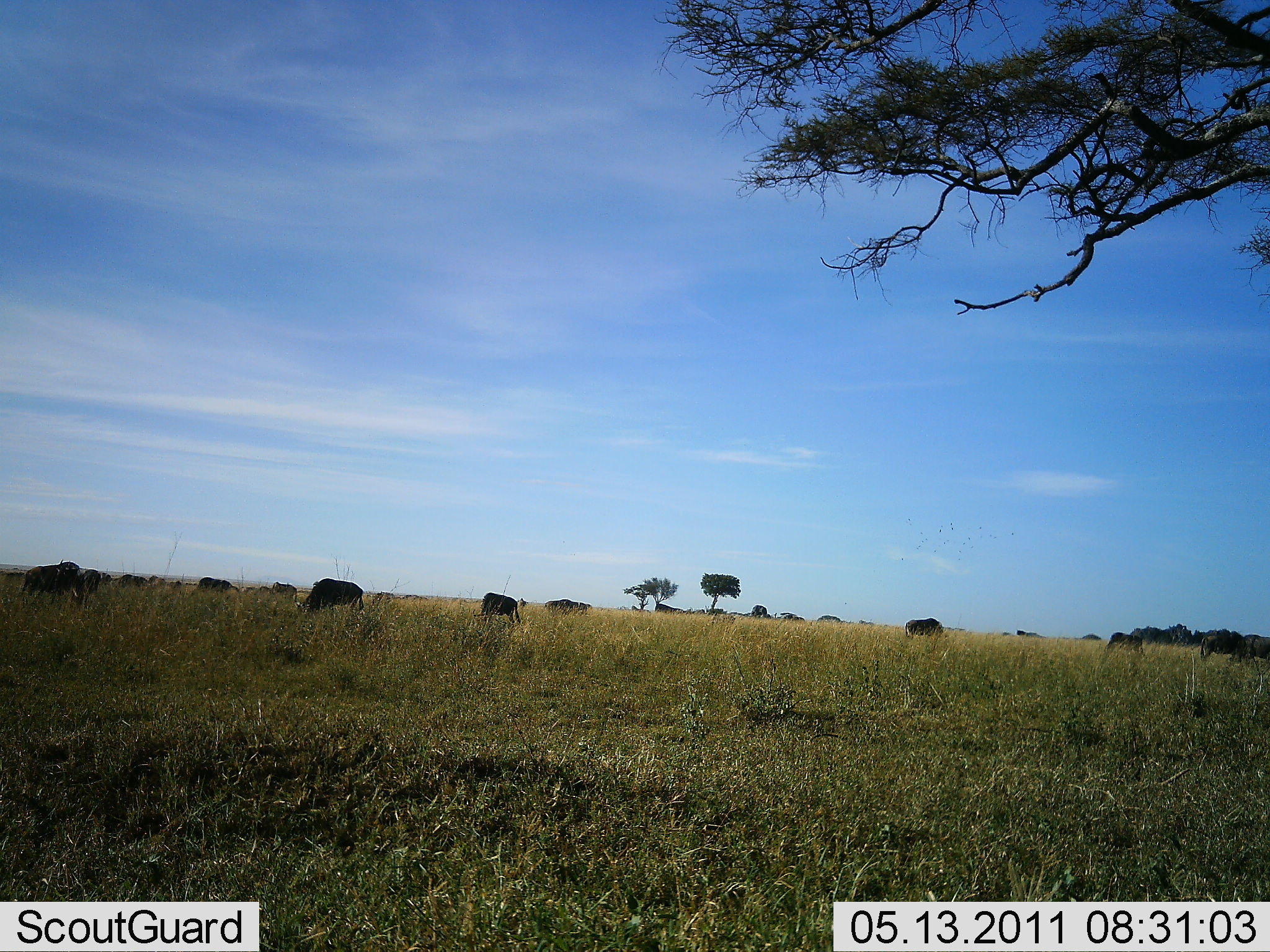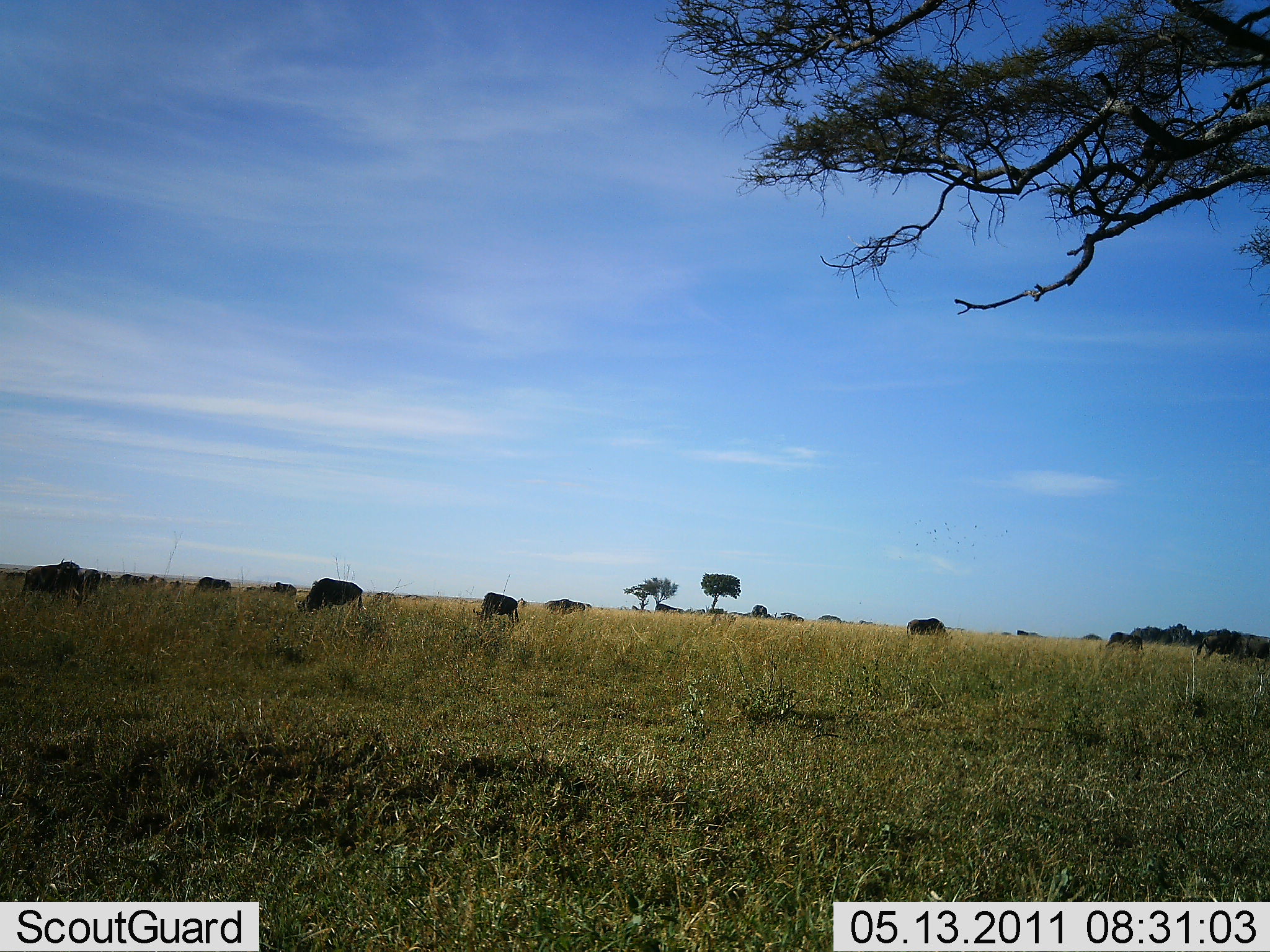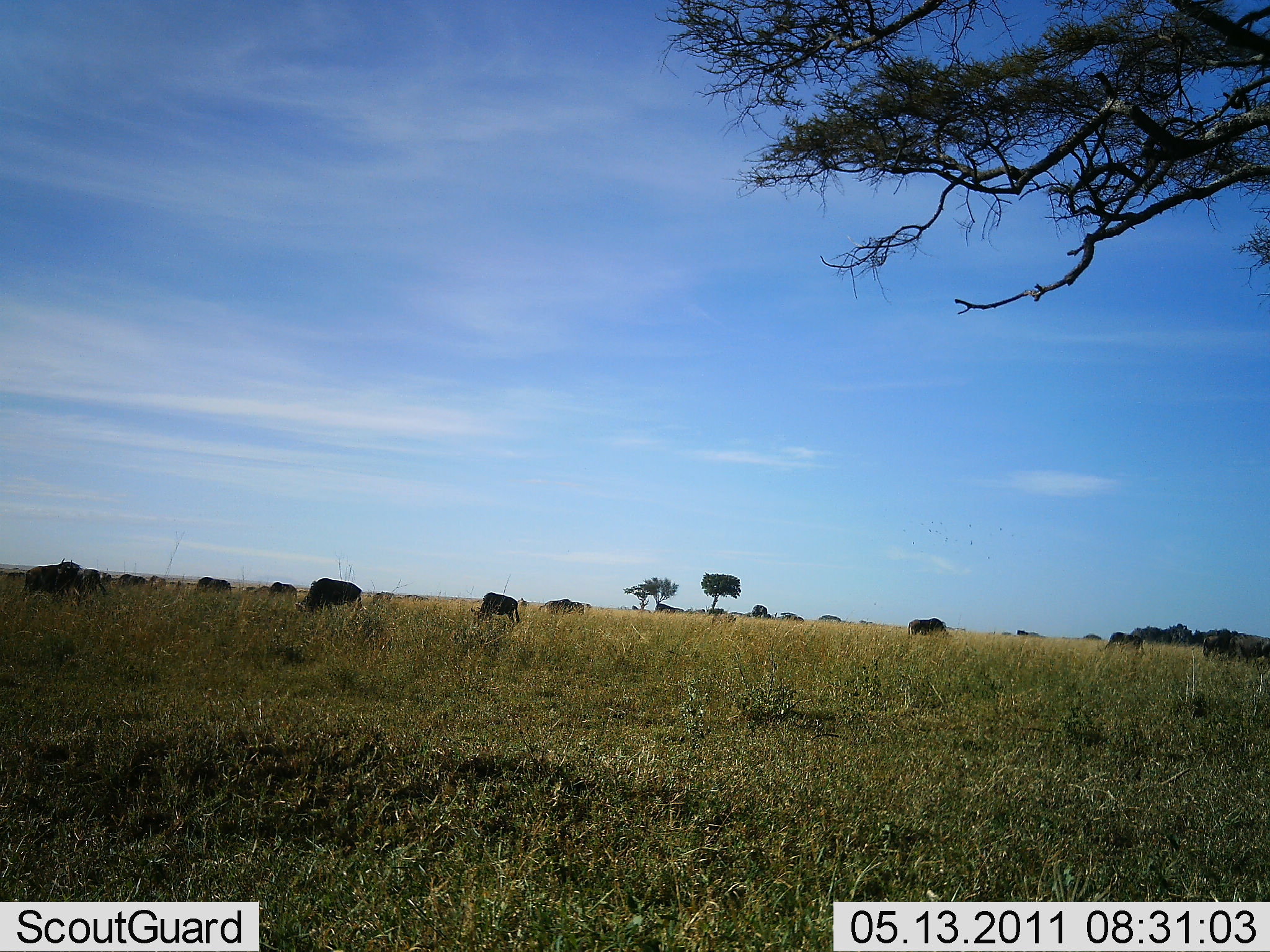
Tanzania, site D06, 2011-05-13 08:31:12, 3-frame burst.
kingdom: Animalia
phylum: Chordata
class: Mammalia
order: Artiodactyla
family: Bovidae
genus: Connochaetes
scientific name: Connochaetes taurinus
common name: blue wildebeest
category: wildebeest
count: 11-50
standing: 17%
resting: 0%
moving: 8%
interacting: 0%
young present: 0%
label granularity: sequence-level